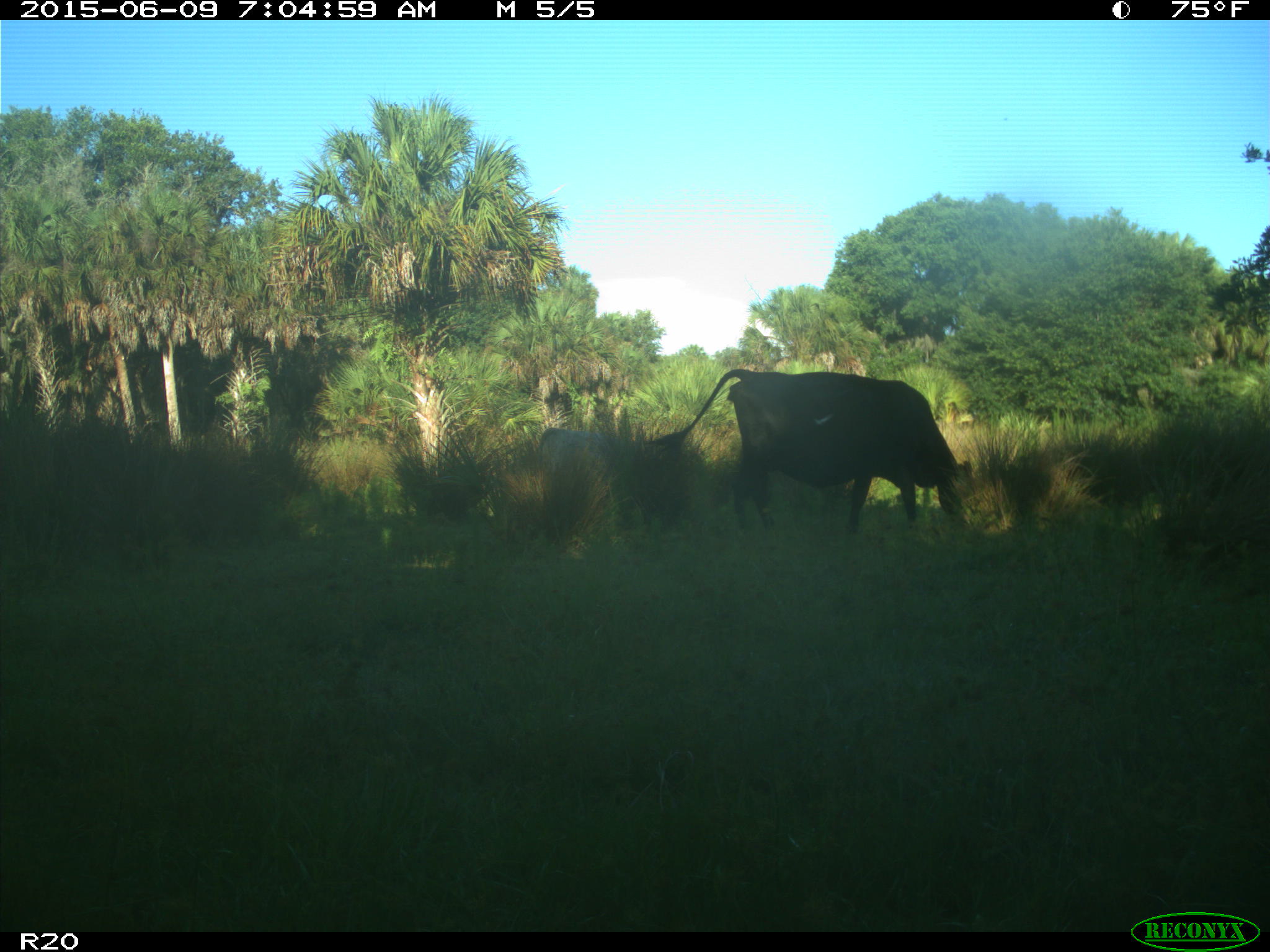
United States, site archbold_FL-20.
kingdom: Animalia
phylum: Chordata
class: Mammalia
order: Artiodactyla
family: Bovidae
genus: Bos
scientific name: Bos taurus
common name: domestic cow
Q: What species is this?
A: Bos taurus (domestic cow).